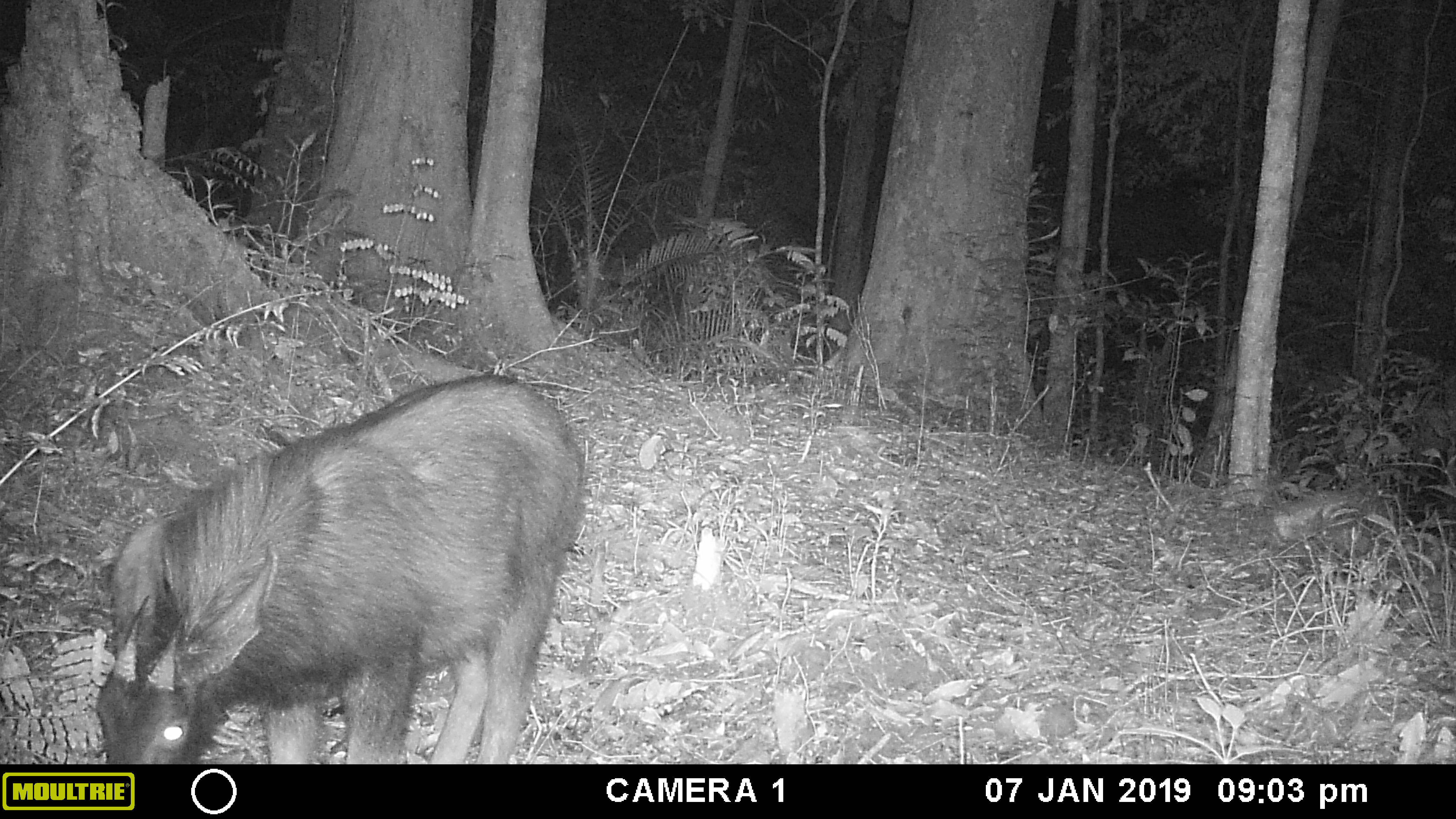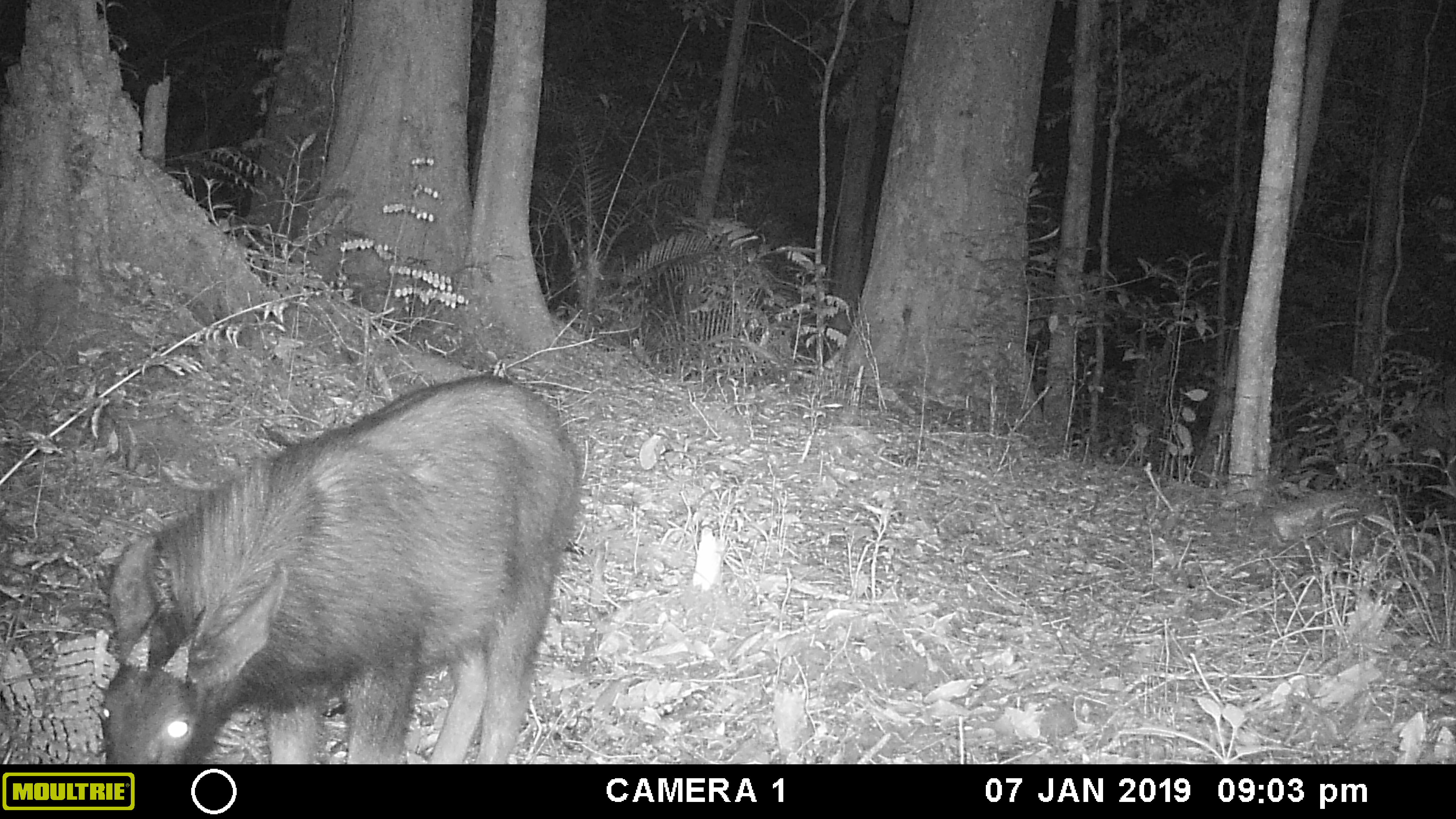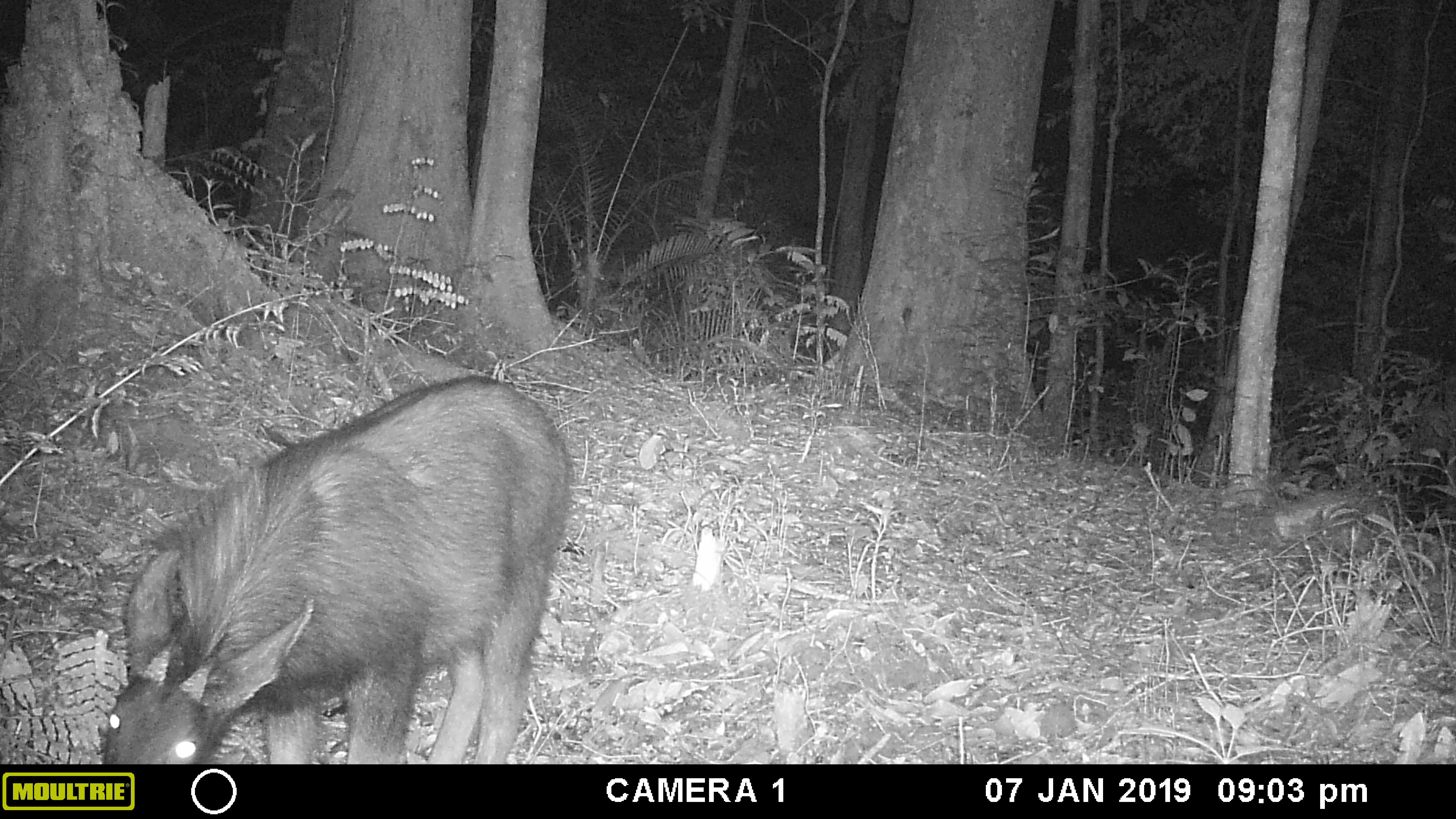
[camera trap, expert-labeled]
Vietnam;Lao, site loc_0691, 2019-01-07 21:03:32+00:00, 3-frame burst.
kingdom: Animalia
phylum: Chordata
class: Mammalia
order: Artiodactyla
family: Bovidae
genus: Capricornis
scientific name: Capricornis sumatraensis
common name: chinese serow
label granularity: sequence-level